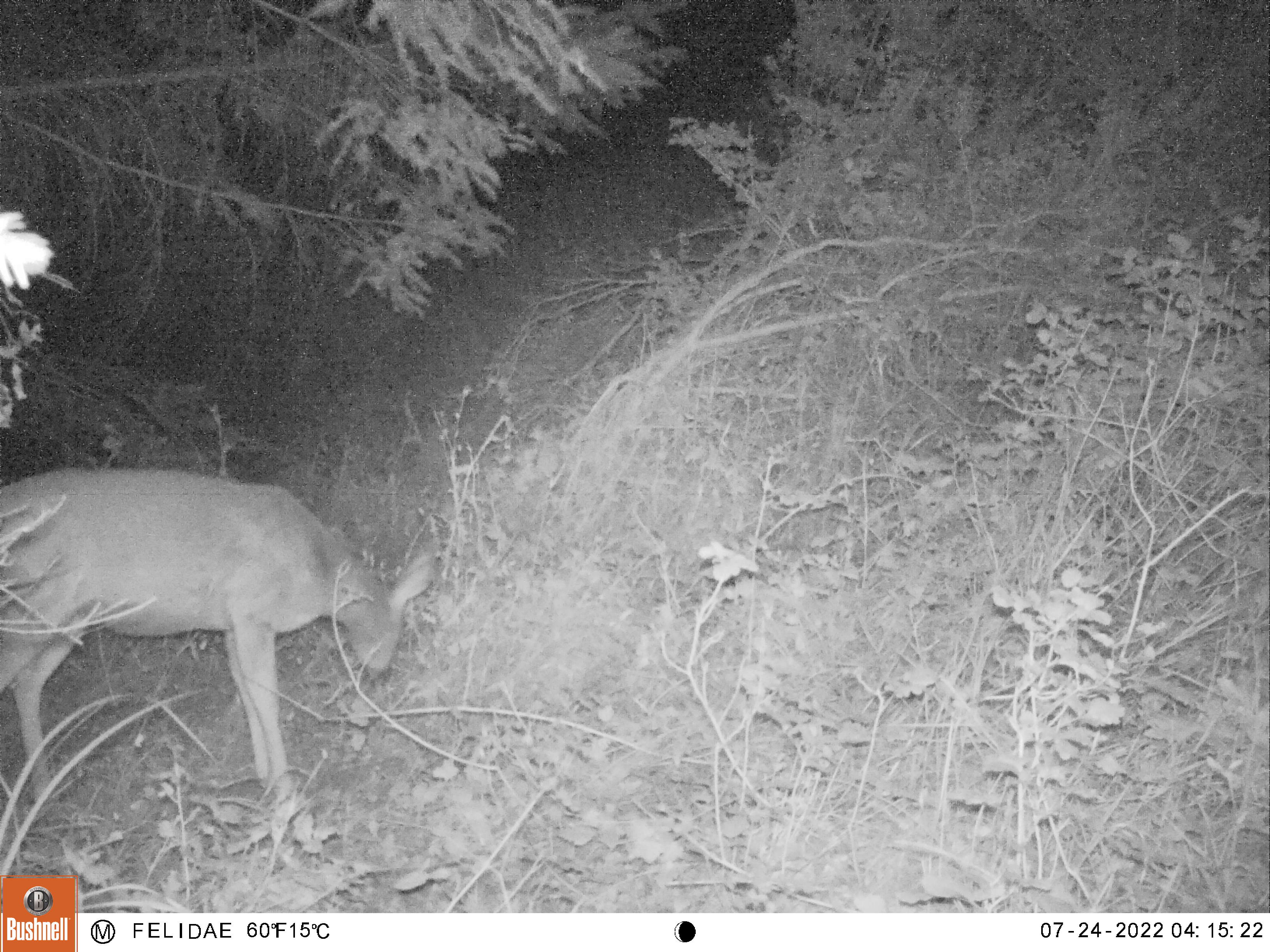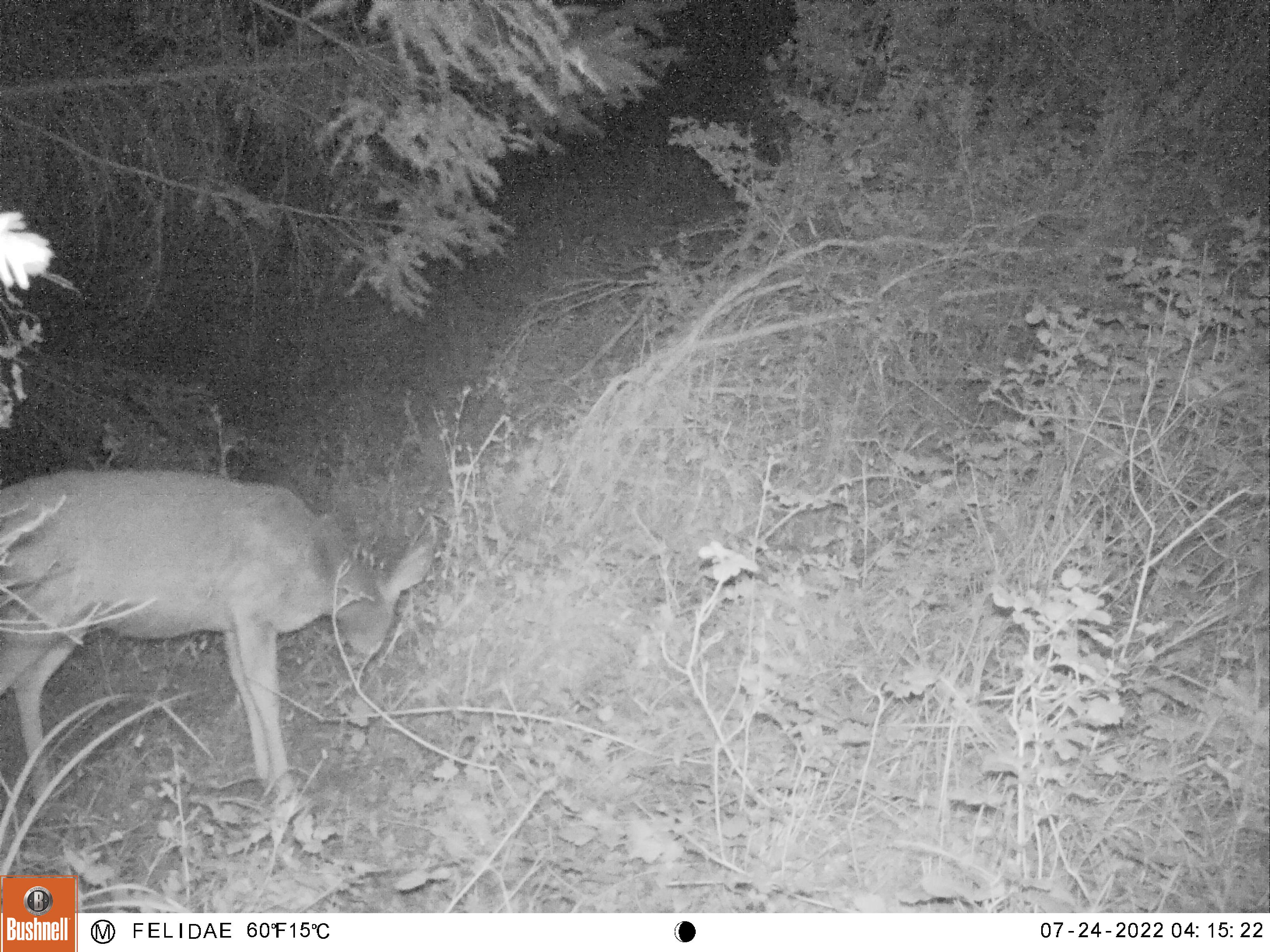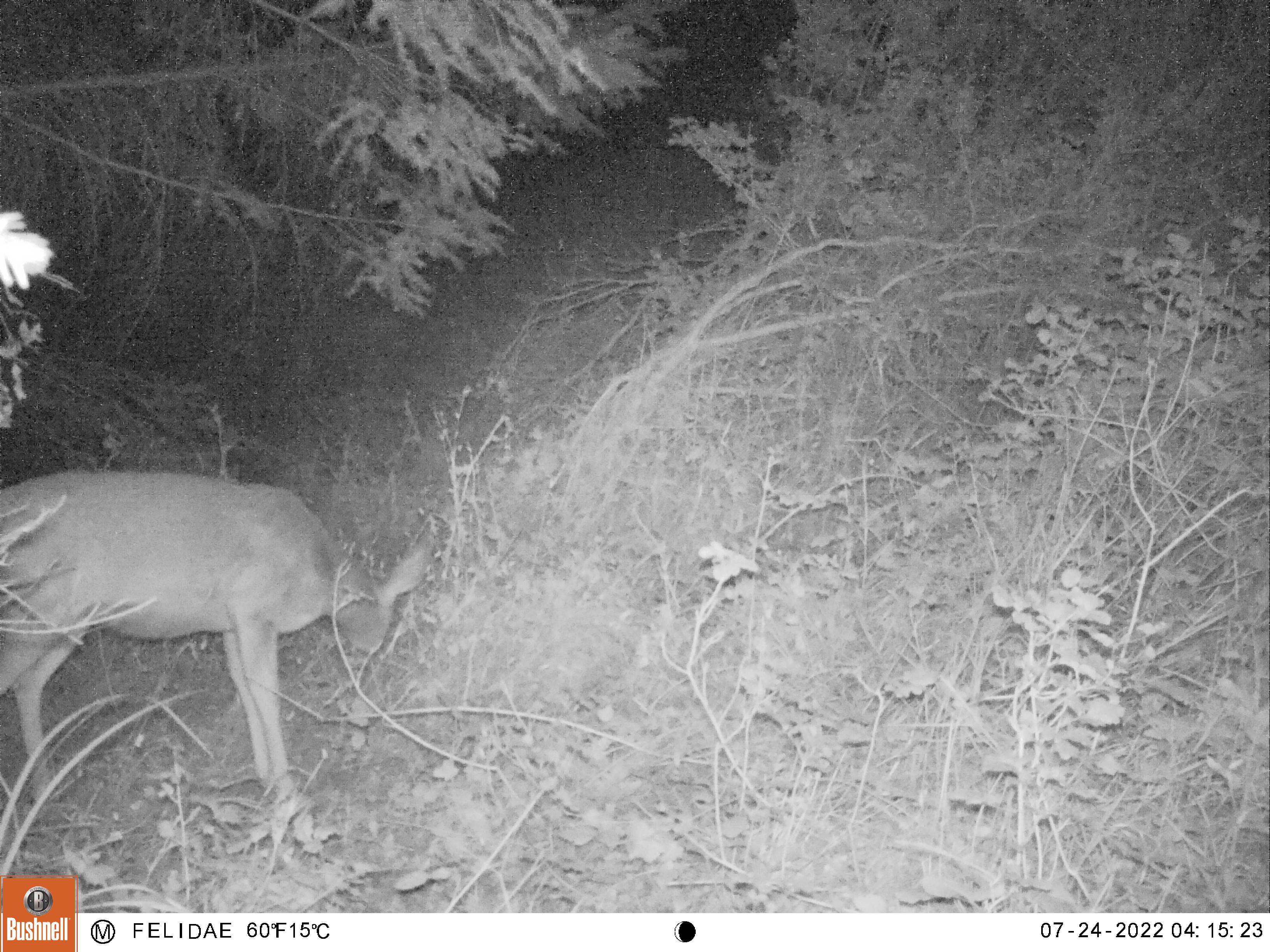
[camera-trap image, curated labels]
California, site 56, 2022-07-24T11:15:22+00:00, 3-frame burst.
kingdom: Animalia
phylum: Chordata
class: Mammalia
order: Artiodactyla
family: Cervidae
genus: Odocoileus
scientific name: Odocoileus hemionus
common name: mule deer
Mule deer (Odocoileus hemionus).